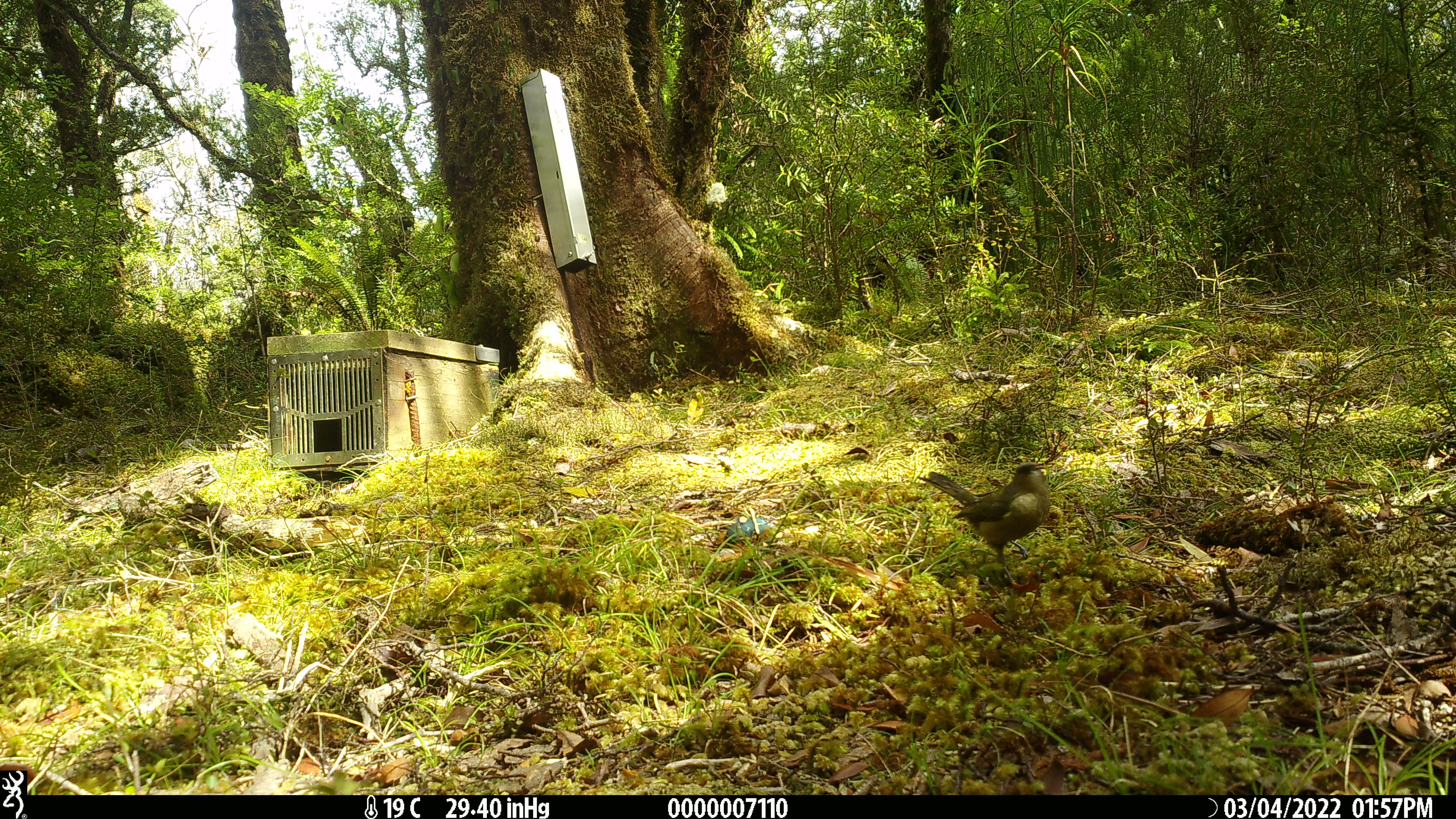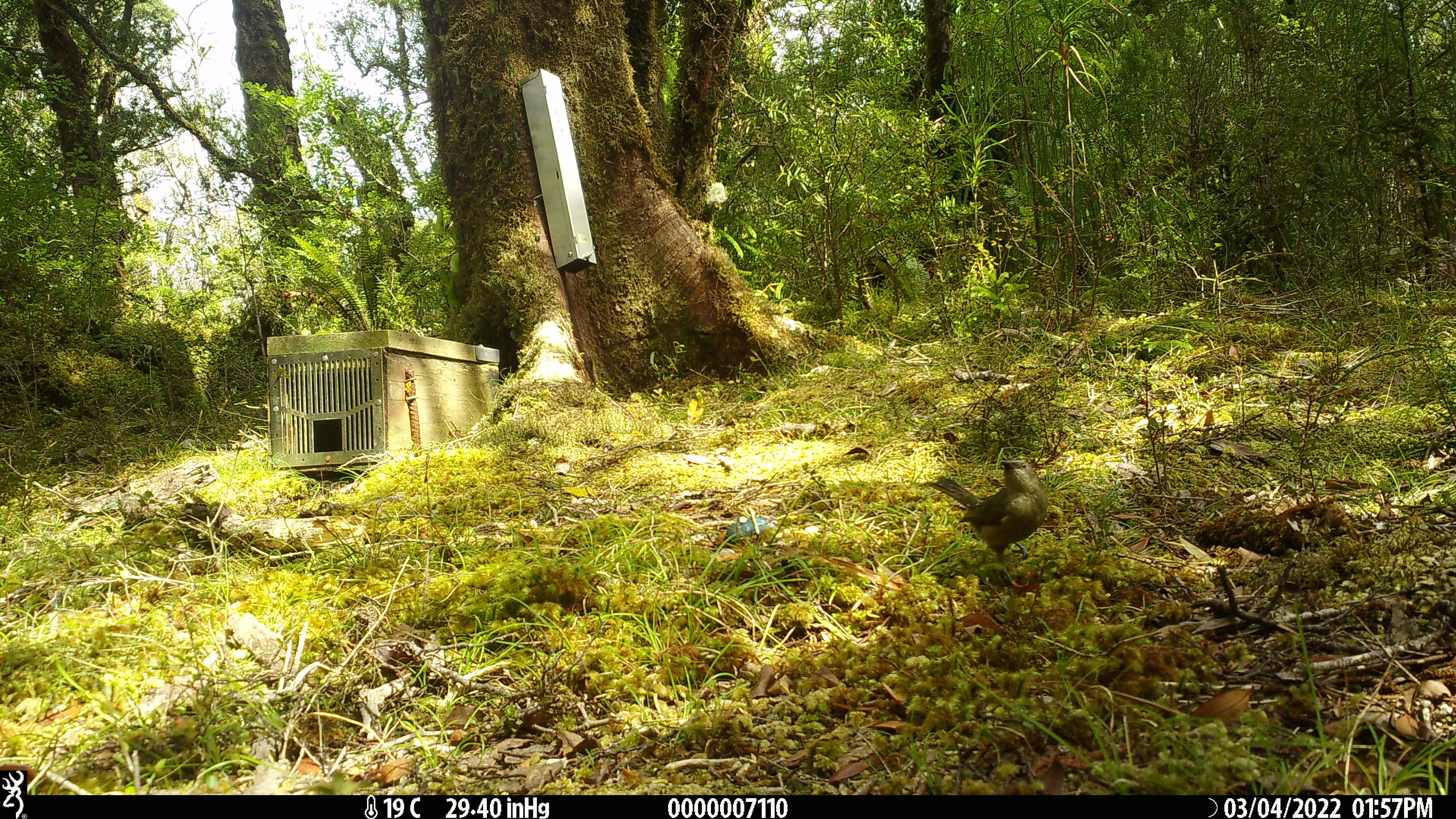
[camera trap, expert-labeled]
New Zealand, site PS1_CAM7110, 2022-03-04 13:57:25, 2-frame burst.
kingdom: Animalia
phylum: Chordata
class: Aves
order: Passeriformes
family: Meliphagidae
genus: Anthornis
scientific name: Anthornis melanura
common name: new zealand bellbird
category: bellbird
Bellbird (new zealand bellbird) (Anthornis melanura).